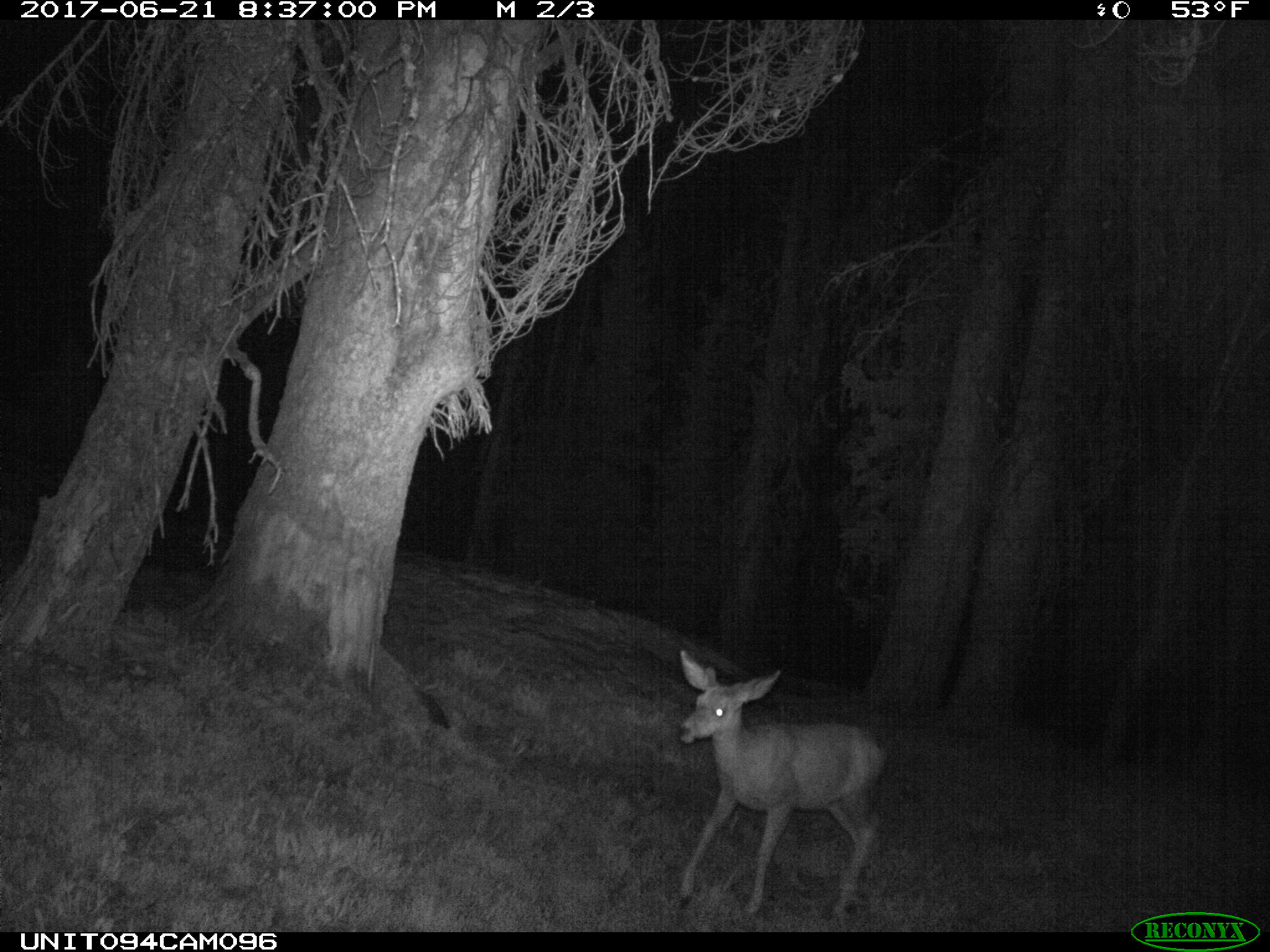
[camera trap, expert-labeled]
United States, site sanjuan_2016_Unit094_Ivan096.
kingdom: Animalia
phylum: Chordata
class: Mammalia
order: Artiodactyla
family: Cervidae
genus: Odocoileus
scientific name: Odocoileus hemionus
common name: mule deer